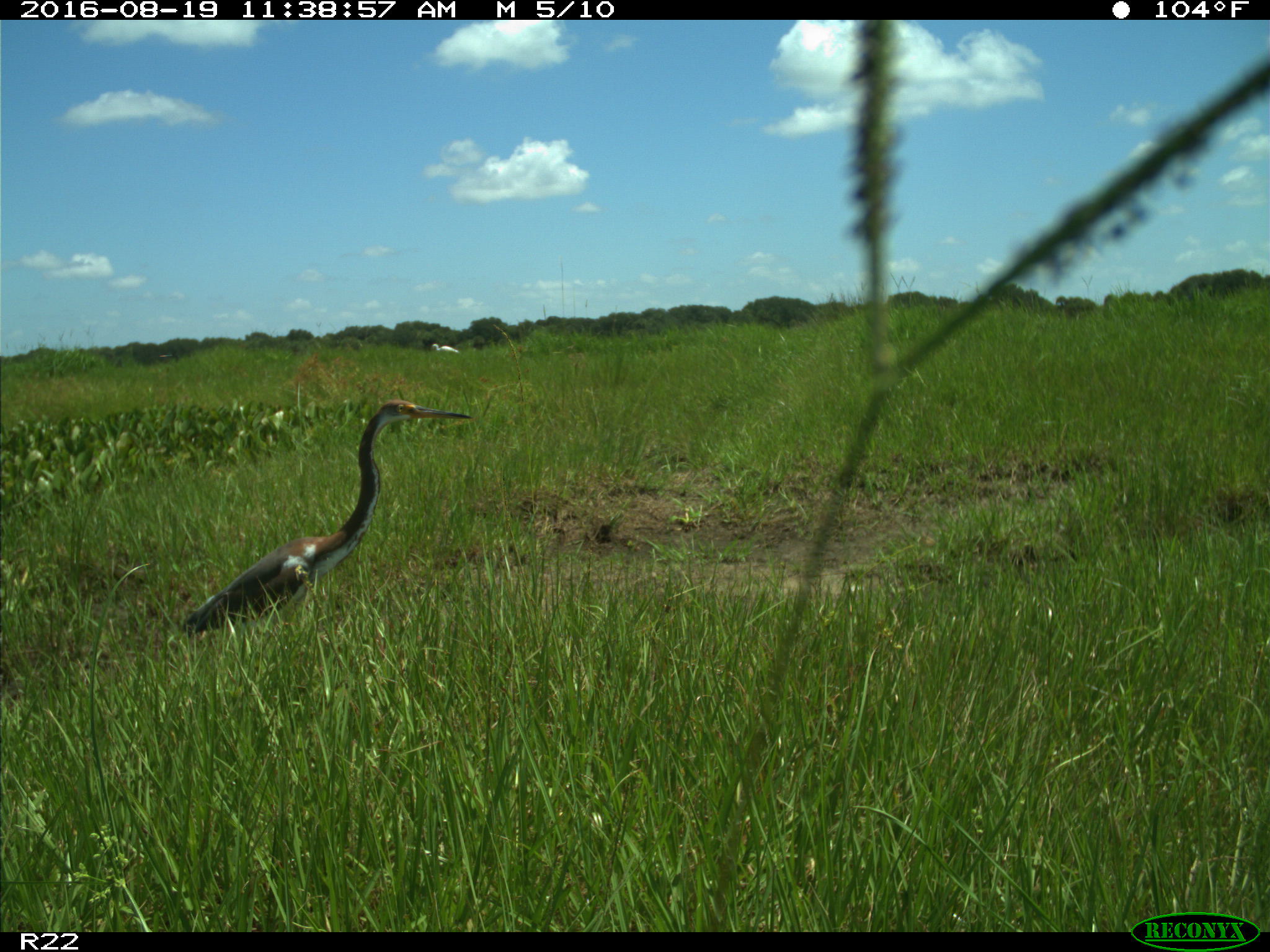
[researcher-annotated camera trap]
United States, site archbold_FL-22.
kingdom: Animalia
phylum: Chordata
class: Aves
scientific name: Aves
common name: birds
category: unidentified bird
Unidentified bird (birds) (Aves).